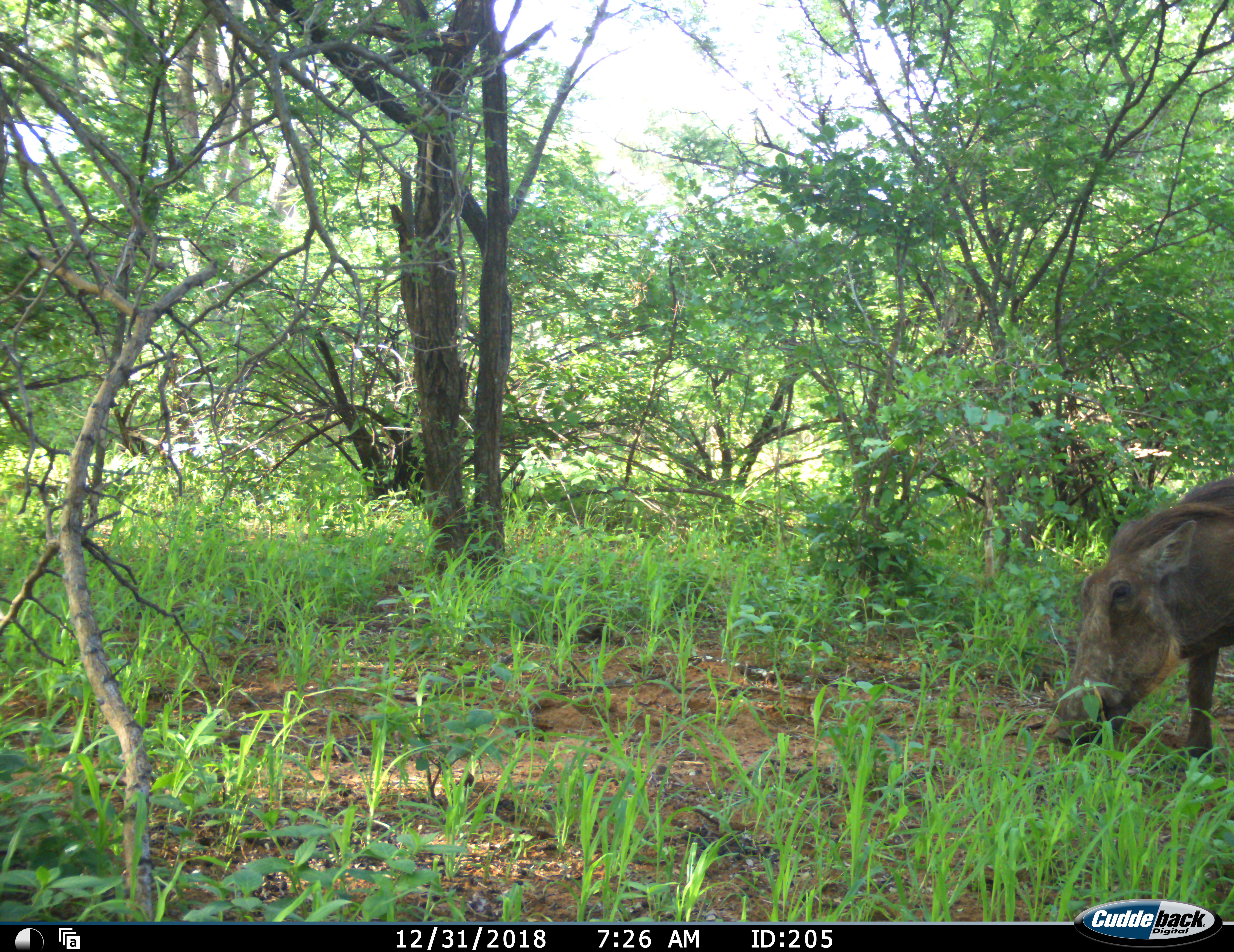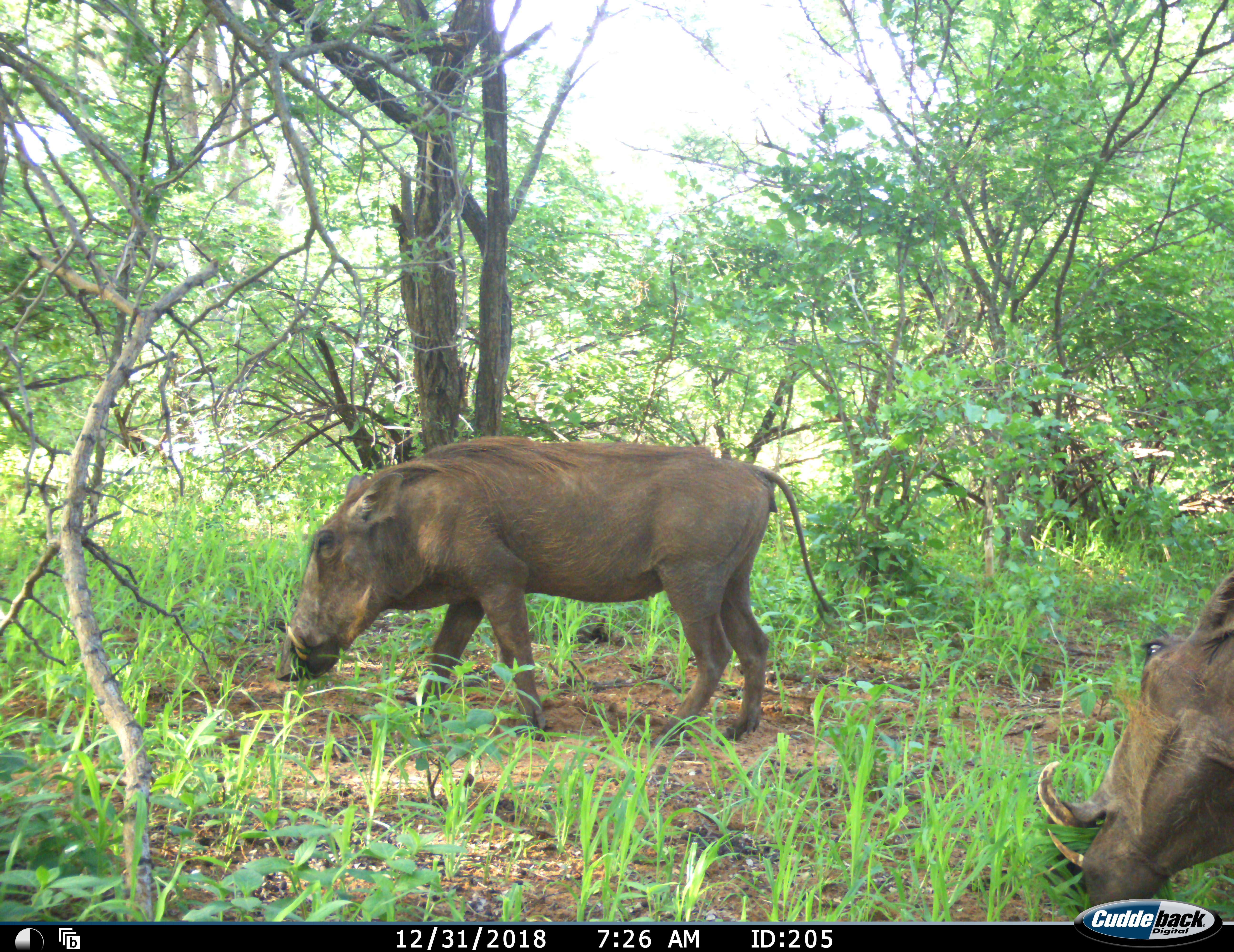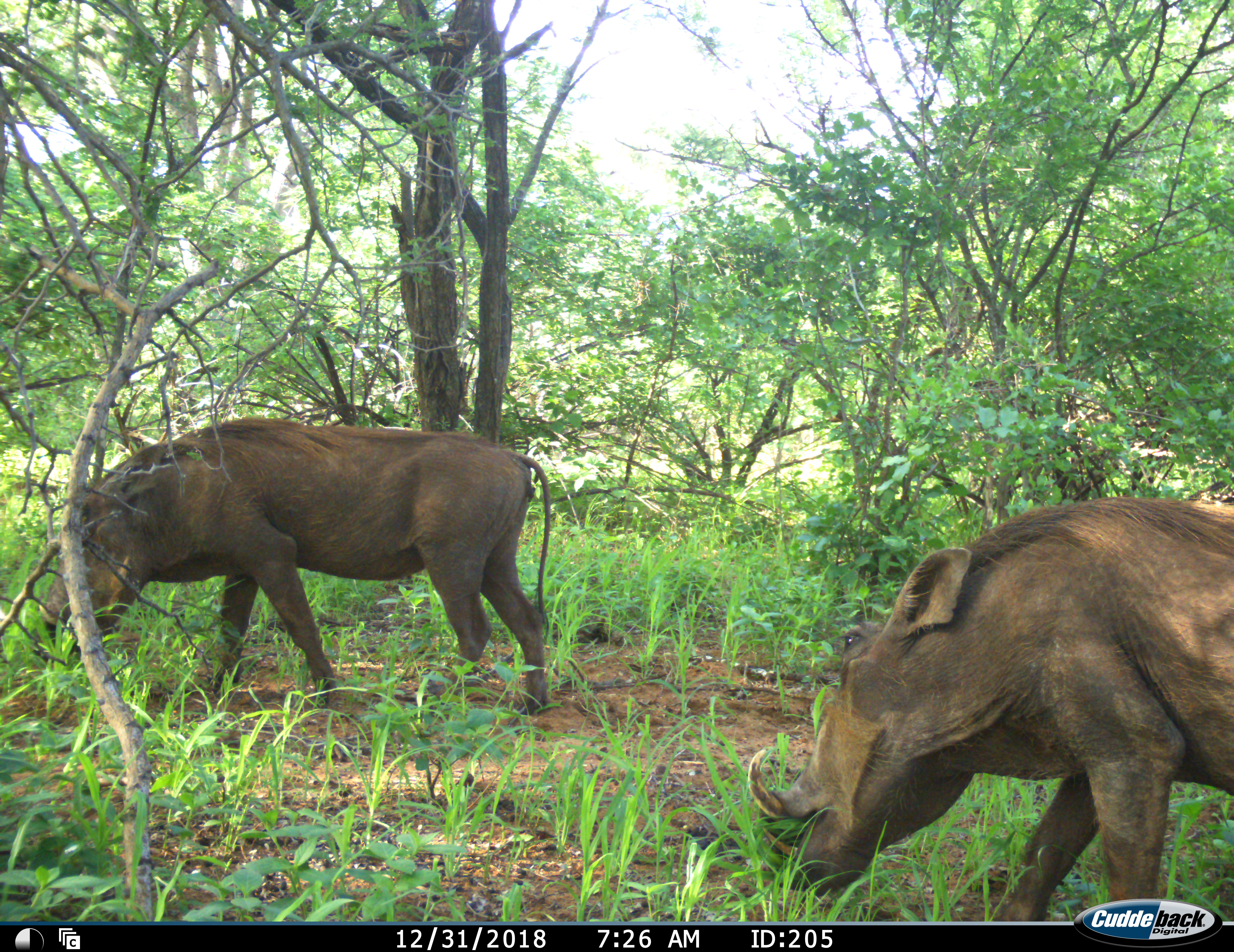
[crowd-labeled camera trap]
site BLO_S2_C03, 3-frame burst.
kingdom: Animalia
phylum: Chordata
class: Mammalia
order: Artiodactyla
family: Suidae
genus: Phacochoerus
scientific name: Phacochoerus africanus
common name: warthog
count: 2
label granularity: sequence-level